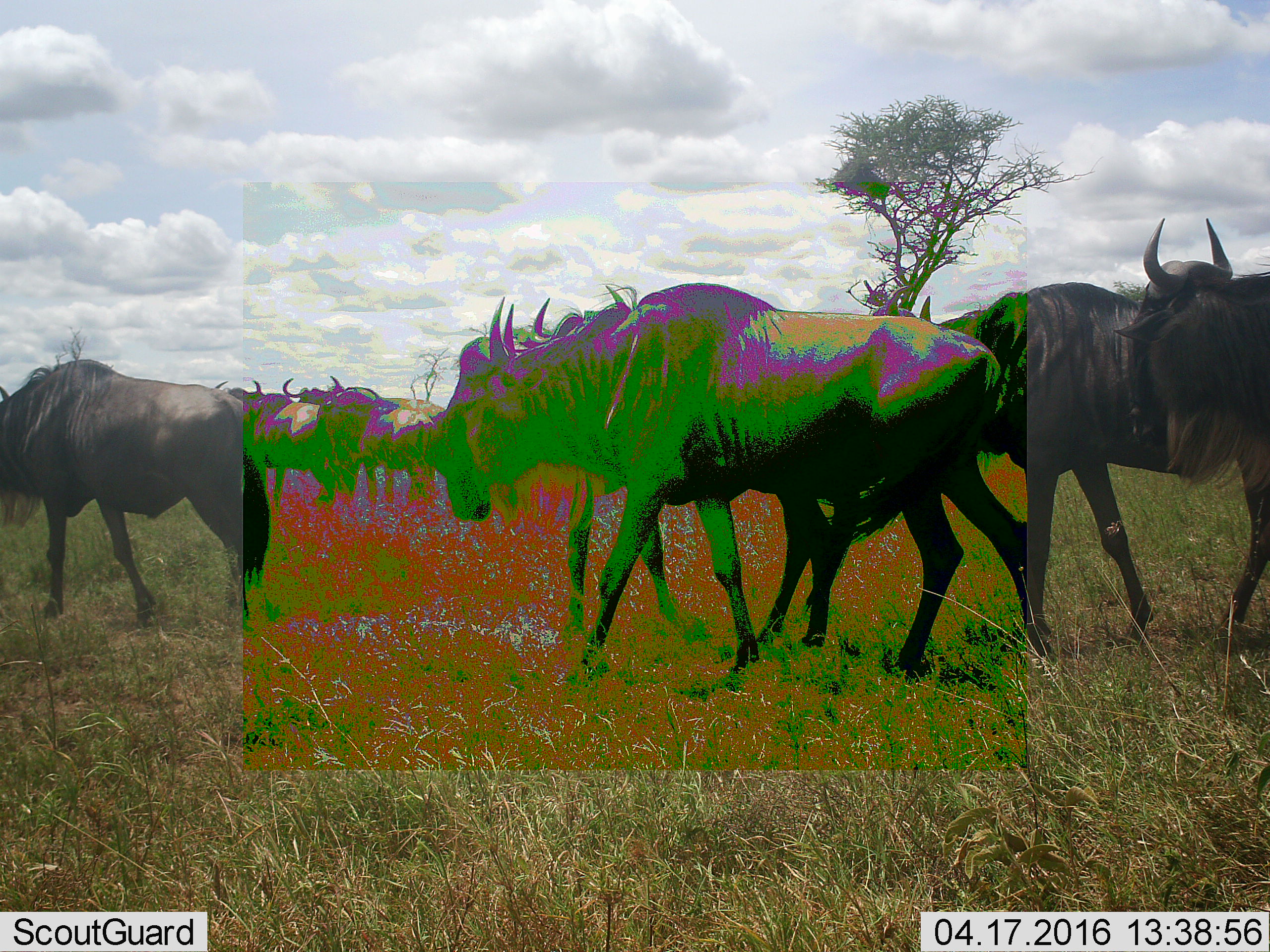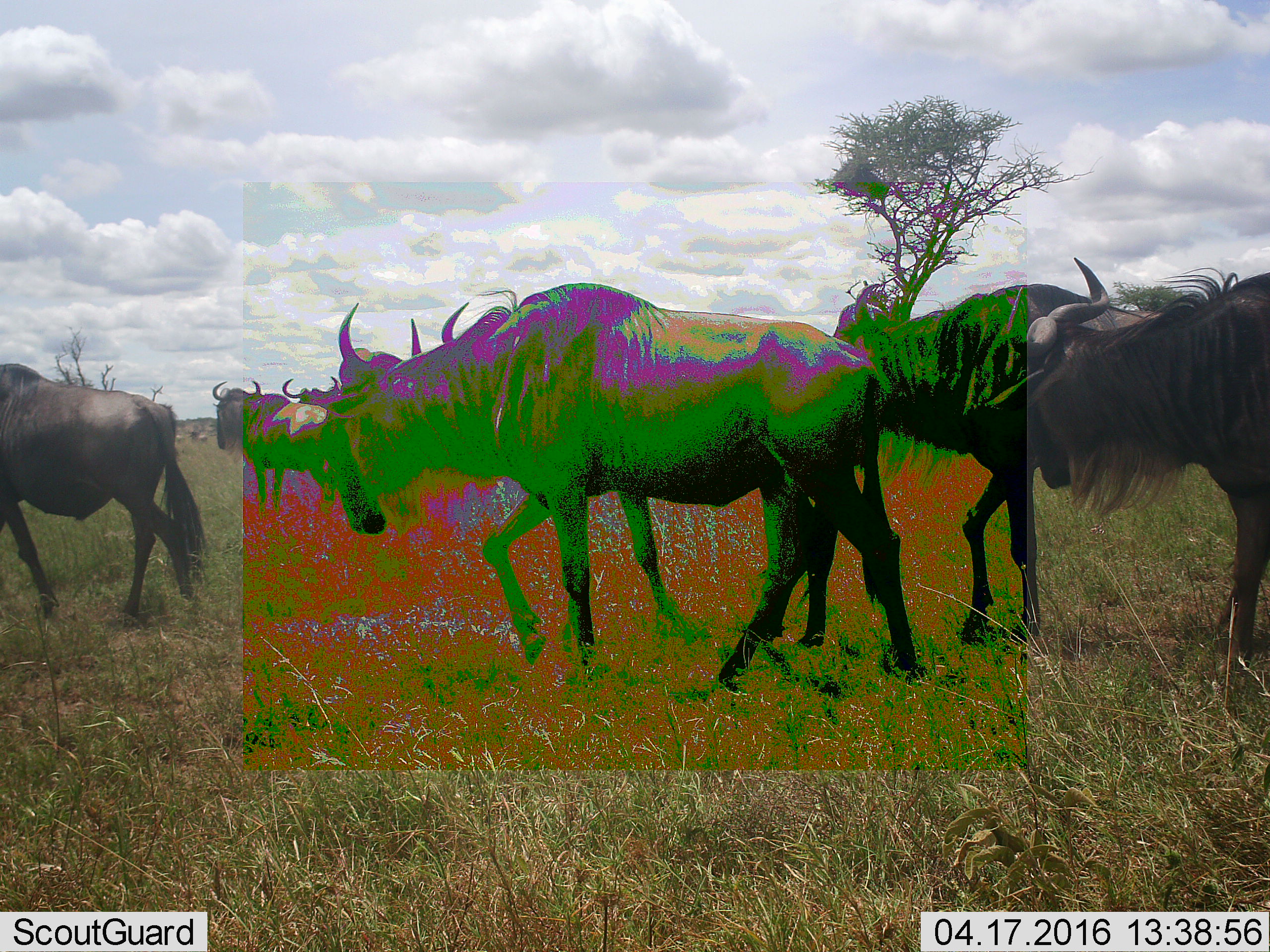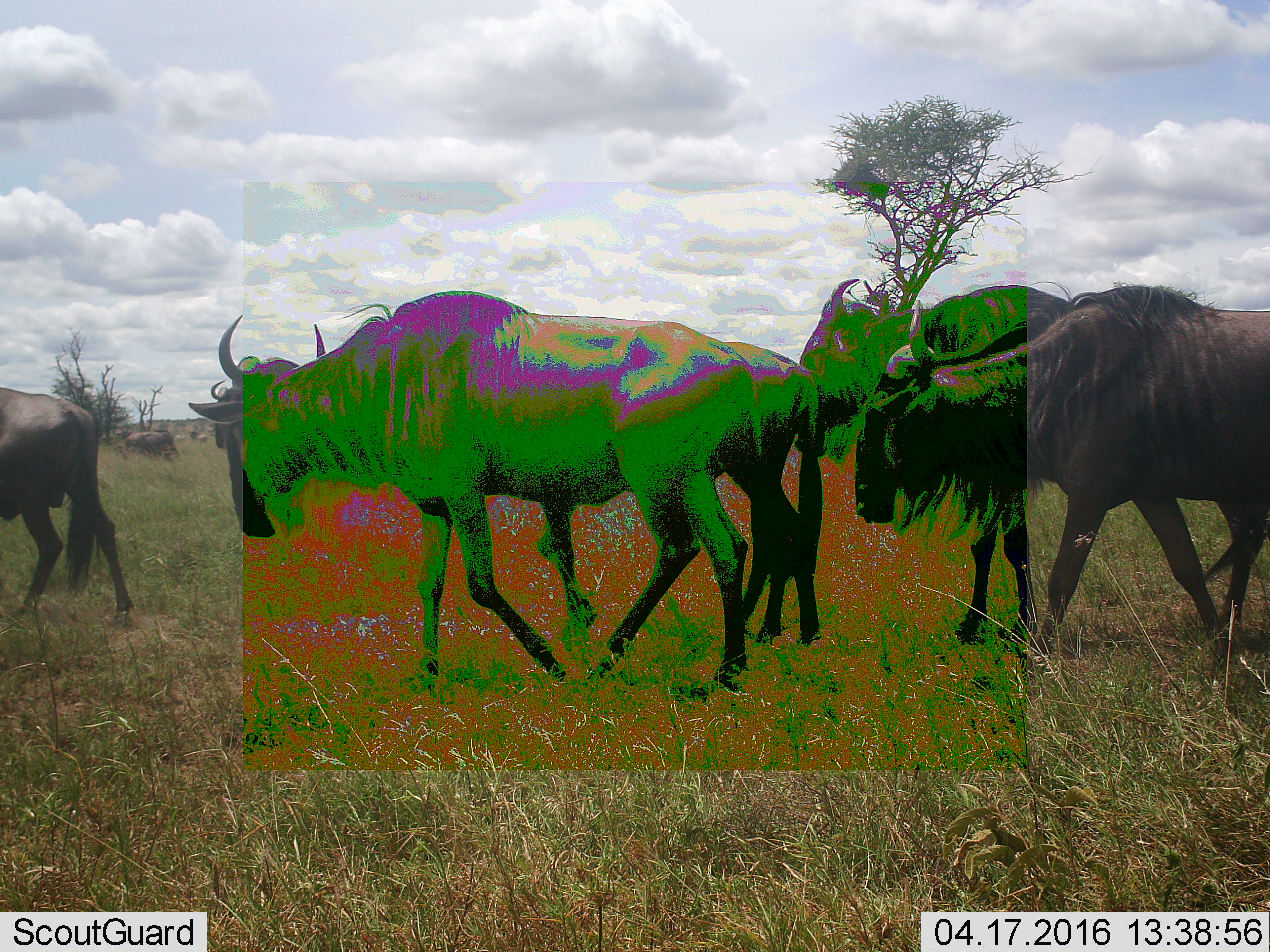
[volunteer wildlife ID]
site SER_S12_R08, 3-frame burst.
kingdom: Animalia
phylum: Chordata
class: Mammalia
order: Artiodactyla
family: Bovidae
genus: Connochaetes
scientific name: Connochaetes taurinus taurinus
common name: blue wildebeest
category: wildebeestblue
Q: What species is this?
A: Wildebeestblue (blue wildebeest) (Connochaetes taurinus taurinus).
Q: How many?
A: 11-50.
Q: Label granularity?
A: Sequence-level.